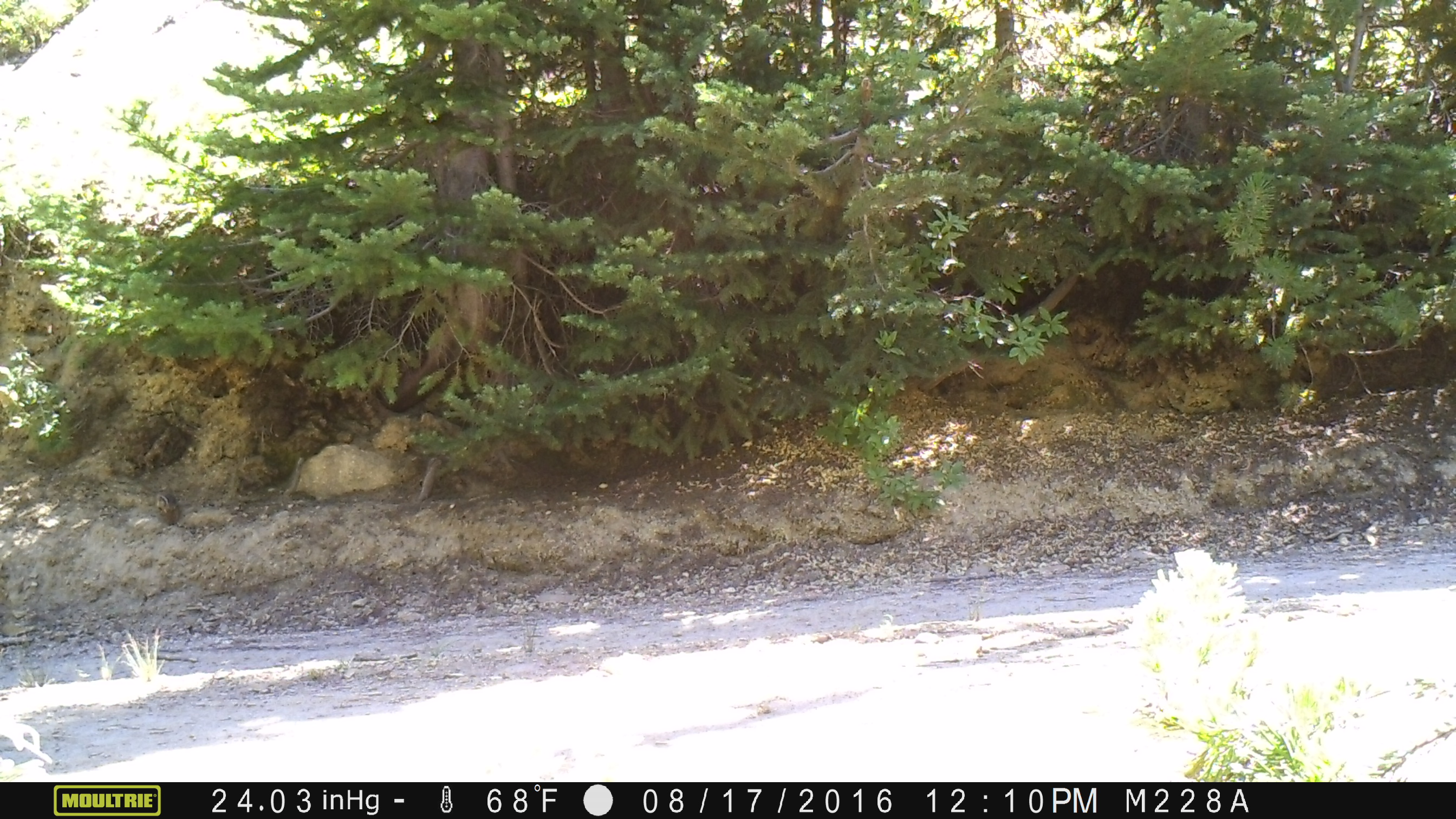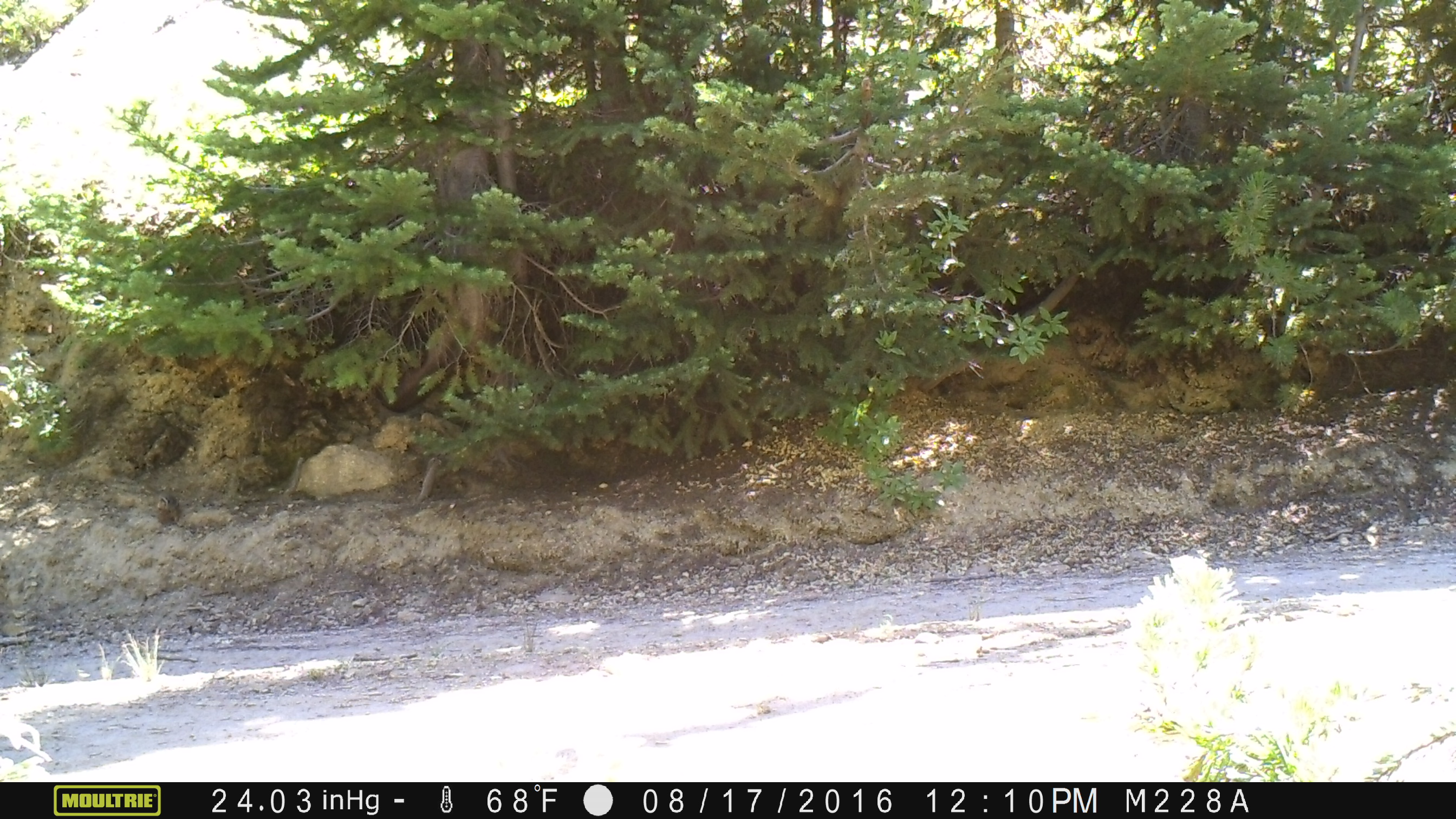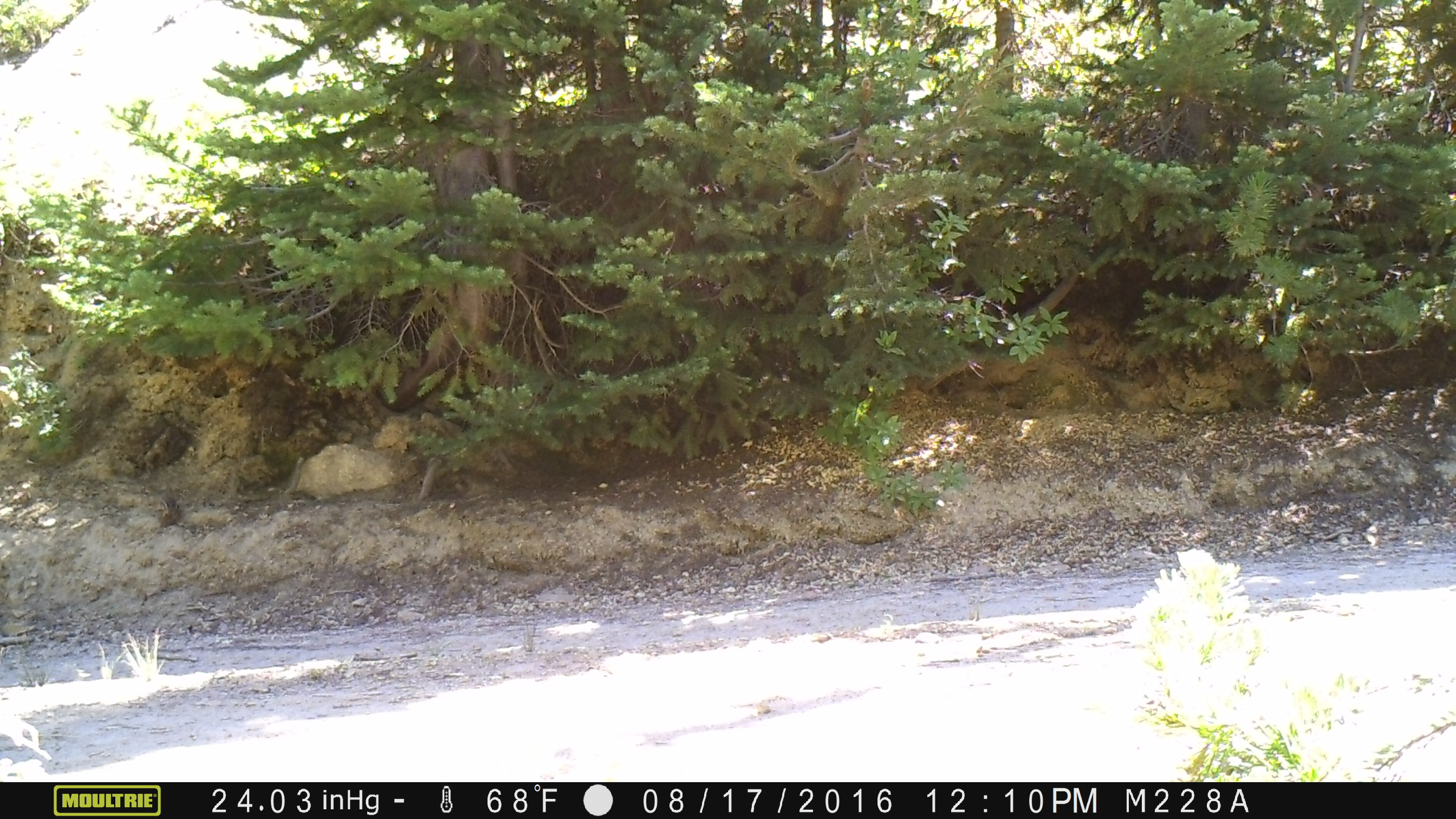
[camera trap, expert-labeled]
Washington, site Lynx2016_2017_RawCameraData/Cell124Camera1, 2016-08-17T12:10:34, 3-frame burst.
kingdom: Animalia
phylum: Chordata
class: Mammalia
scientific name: Mammalia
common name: small mammal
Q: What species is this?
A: Small mammal (Mammalia).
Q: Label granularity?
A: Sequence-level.